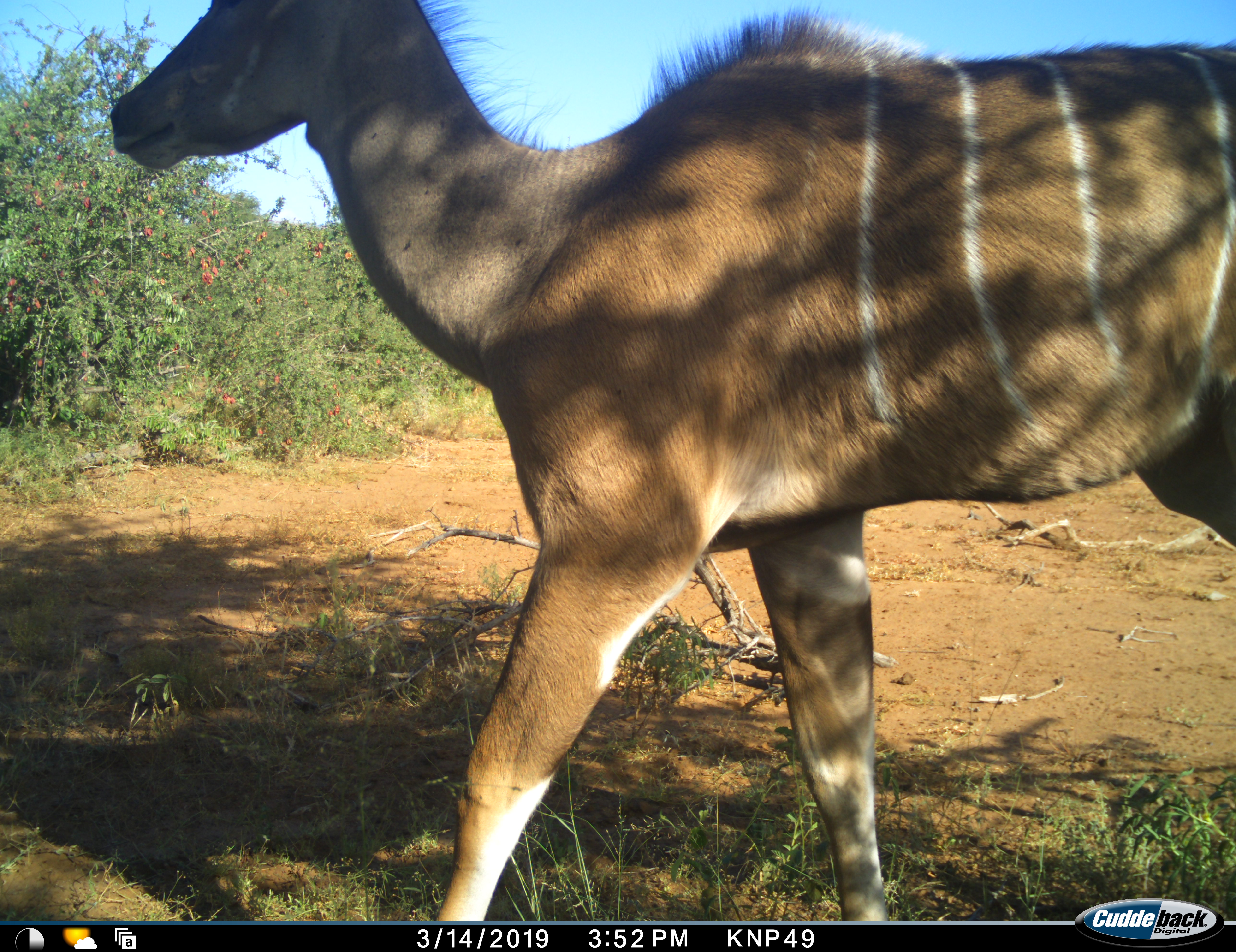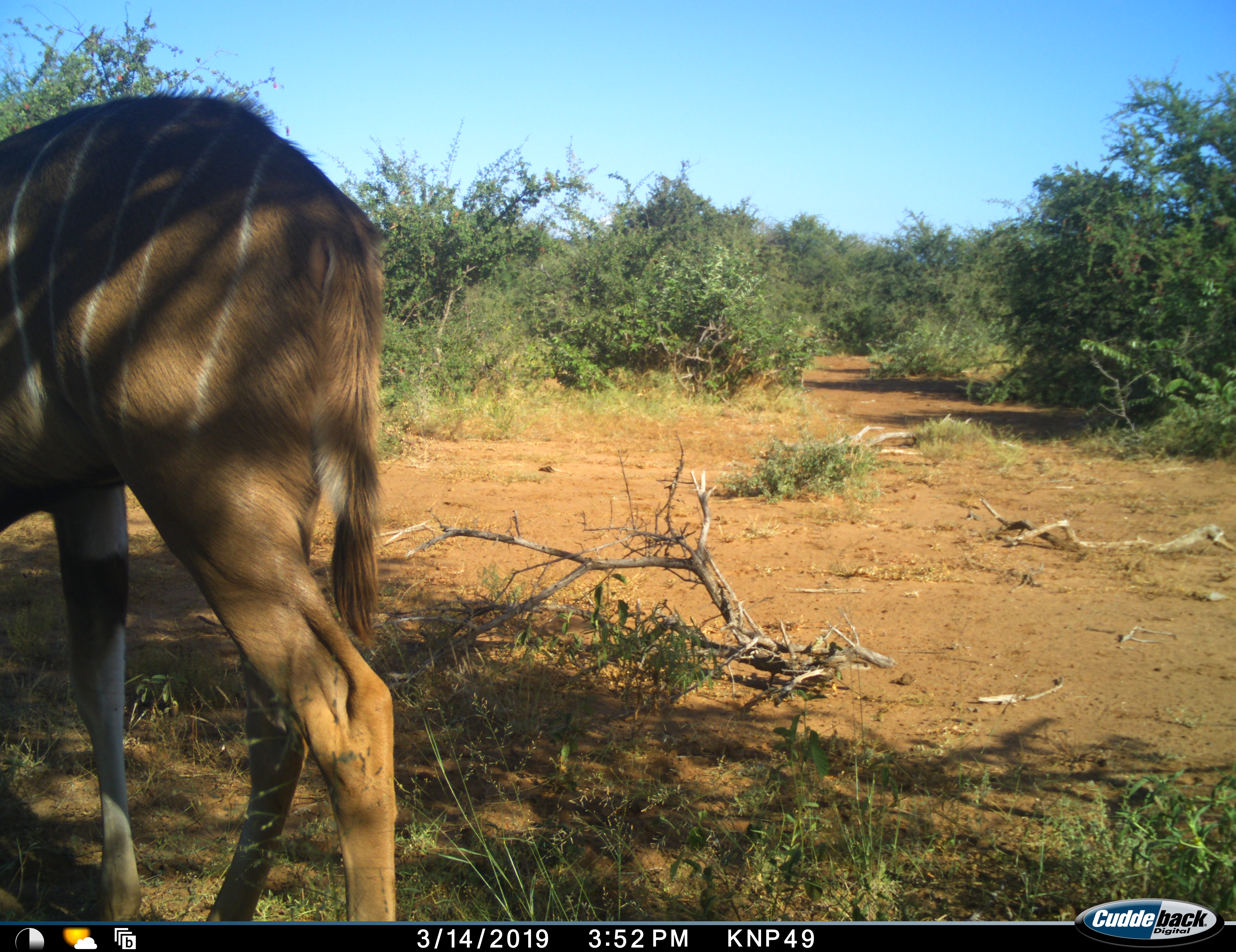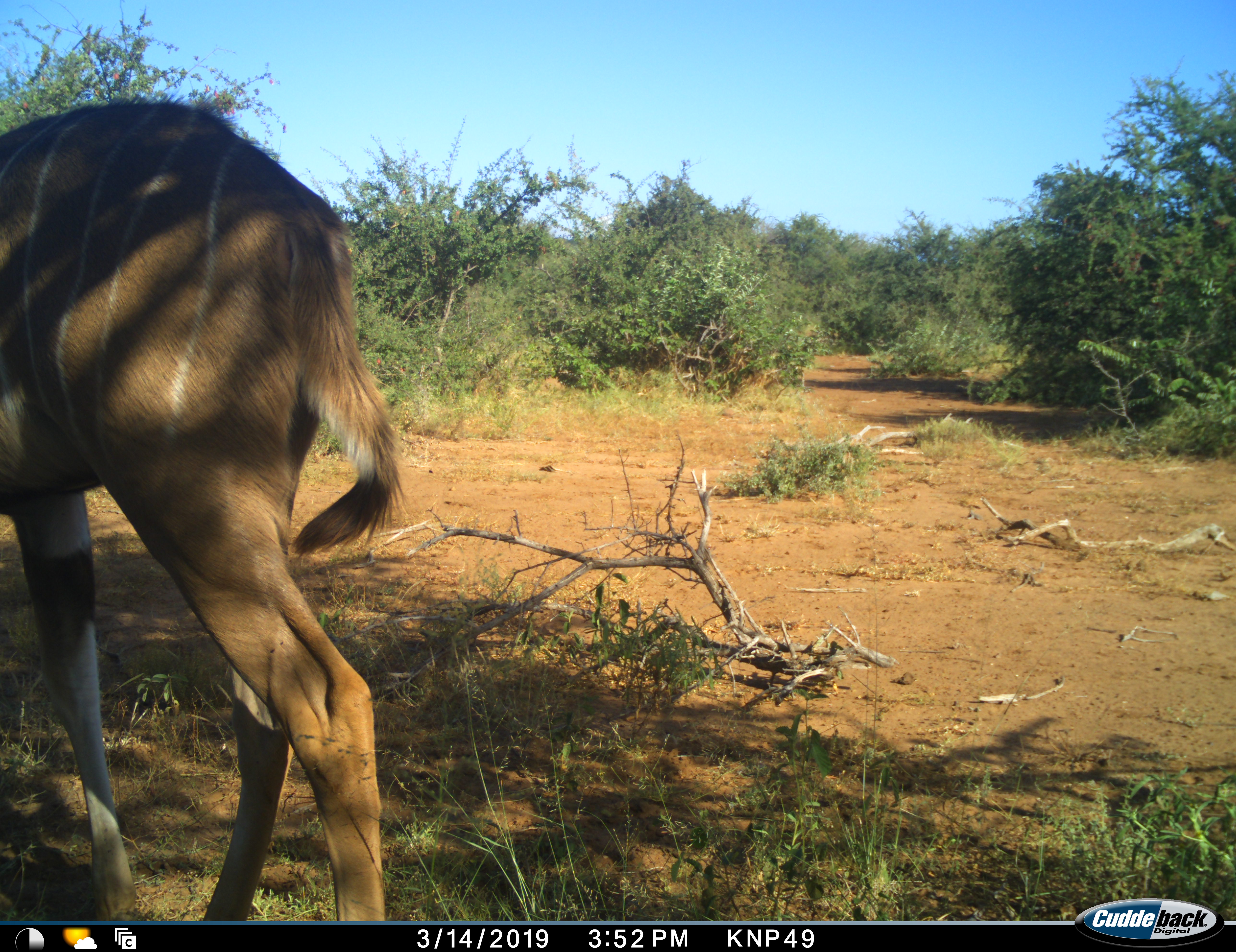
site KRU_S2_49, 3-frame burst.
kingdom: Animalia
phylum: Chordata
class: Mammalia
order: Artiodactyla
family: Bovidae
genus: Tragelaphus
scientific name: Tragelaphus angasii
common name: nyala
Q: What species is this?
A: Nyala (Tragelaphus angasii).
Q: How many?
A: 1.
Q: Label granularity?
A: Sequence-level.